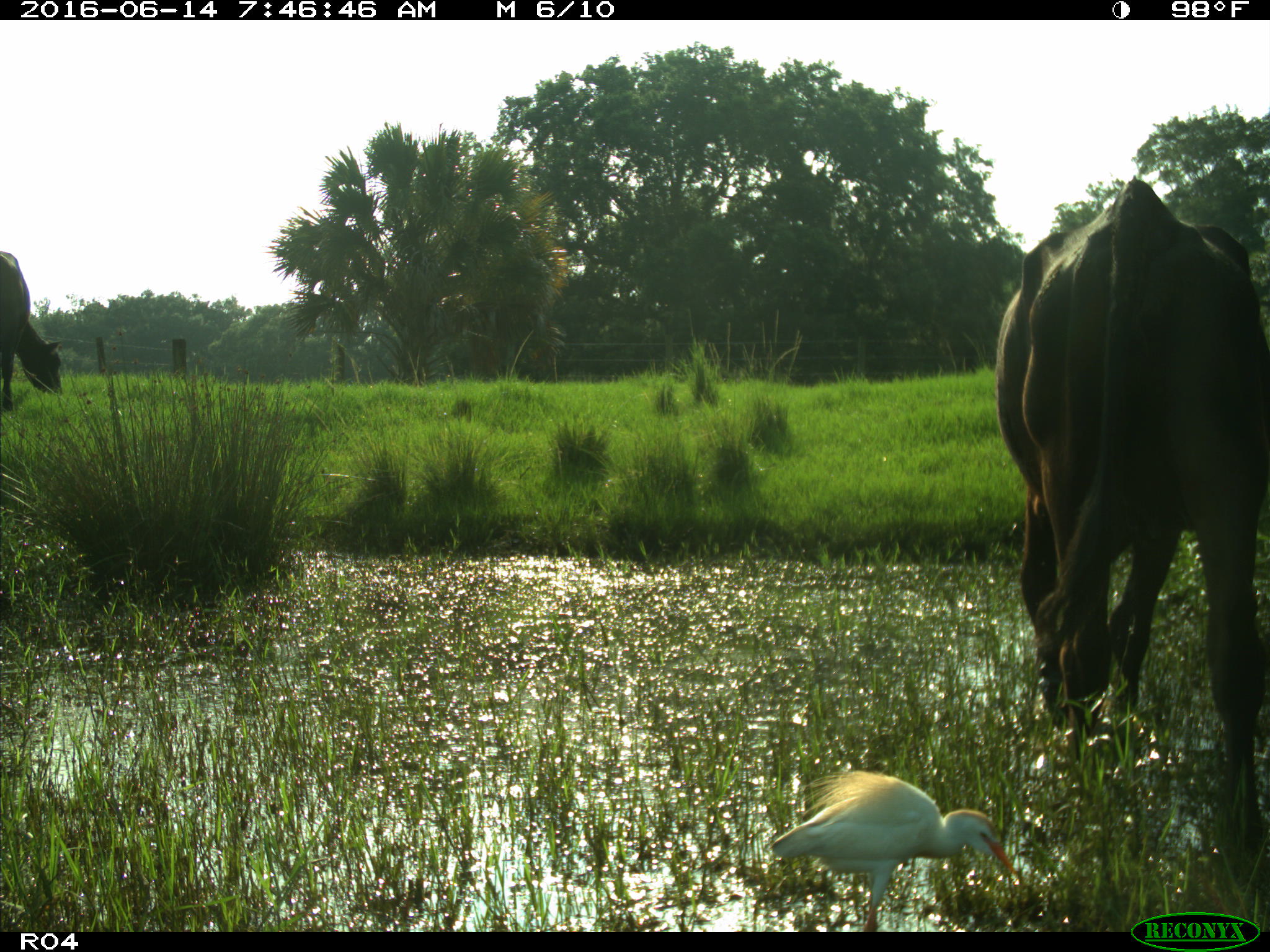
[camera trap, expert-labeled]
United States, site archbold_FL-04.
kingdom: Animalia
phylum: Chordata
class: Mammalia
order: Artiodactyla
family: Bovidae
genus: Bos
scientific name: Bos taurus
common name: domestic cow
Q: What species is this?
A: Bos taurus (domestic cow).